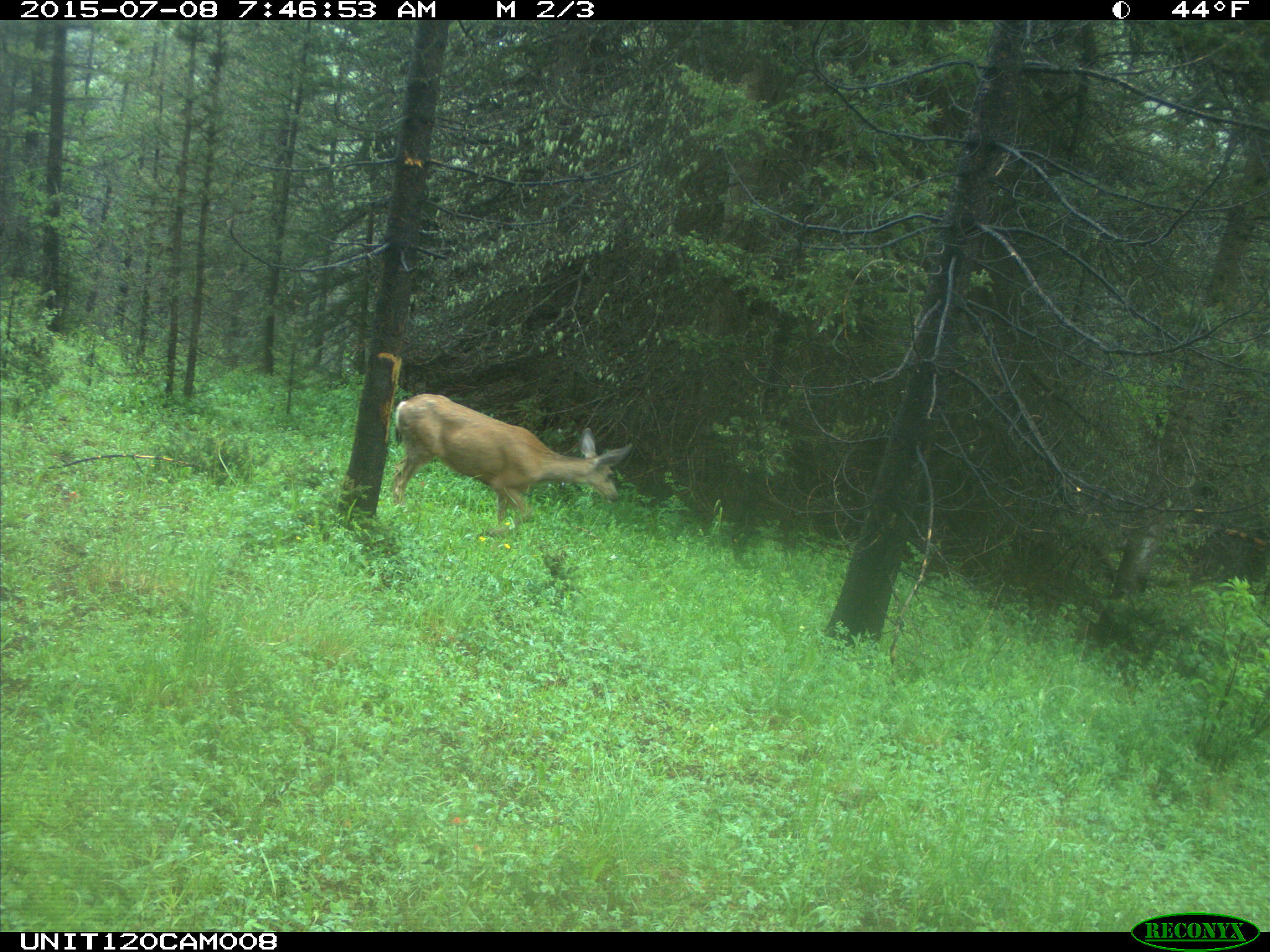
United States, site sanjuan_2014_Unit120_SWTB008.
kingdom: Animalia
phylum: Chordata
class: Mammalia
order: Artiodactyla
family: Cervidae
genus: Odocoileus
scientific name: Odocoileus hemionus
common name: mule deer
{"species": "Odocoileus hemionus (mule deer)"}